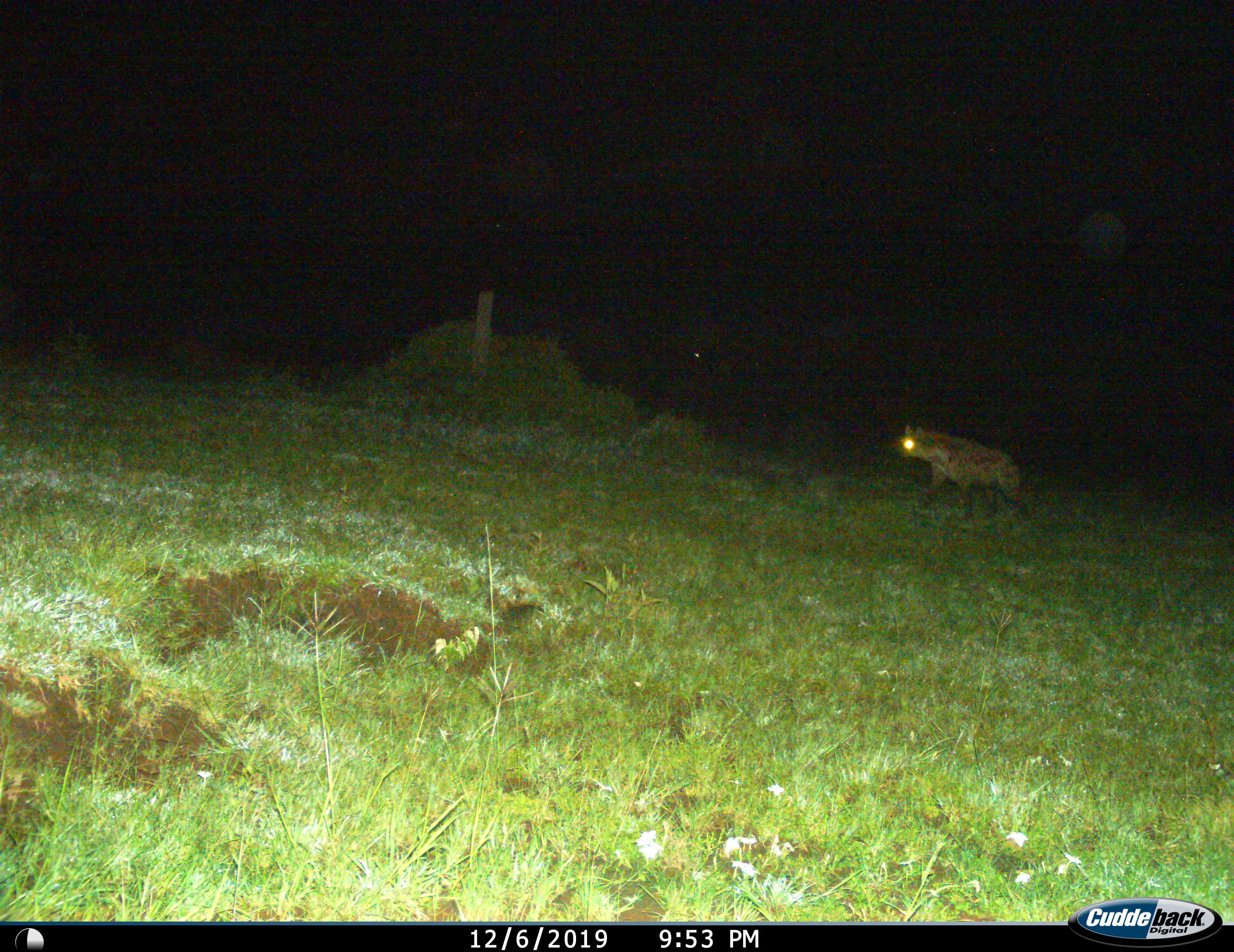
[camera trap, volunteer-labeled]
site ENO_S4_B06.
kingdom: Animalia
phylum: Chordata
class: Mammalia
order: Carnivora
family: Hyaenidae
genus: Crocuta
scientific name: Crocuta crocuta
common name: spotted hyena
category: hyenaspotted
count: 1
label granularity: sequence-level